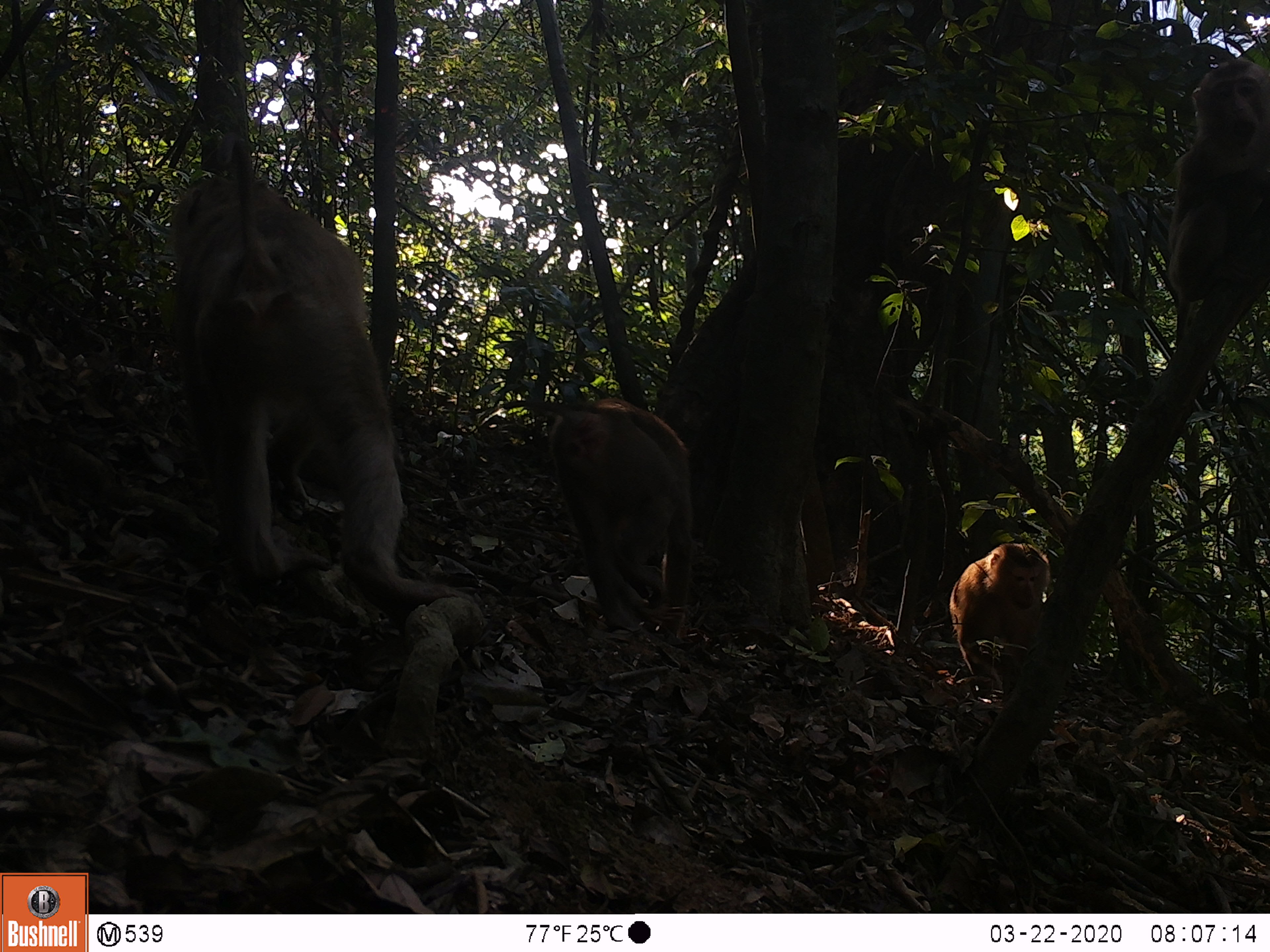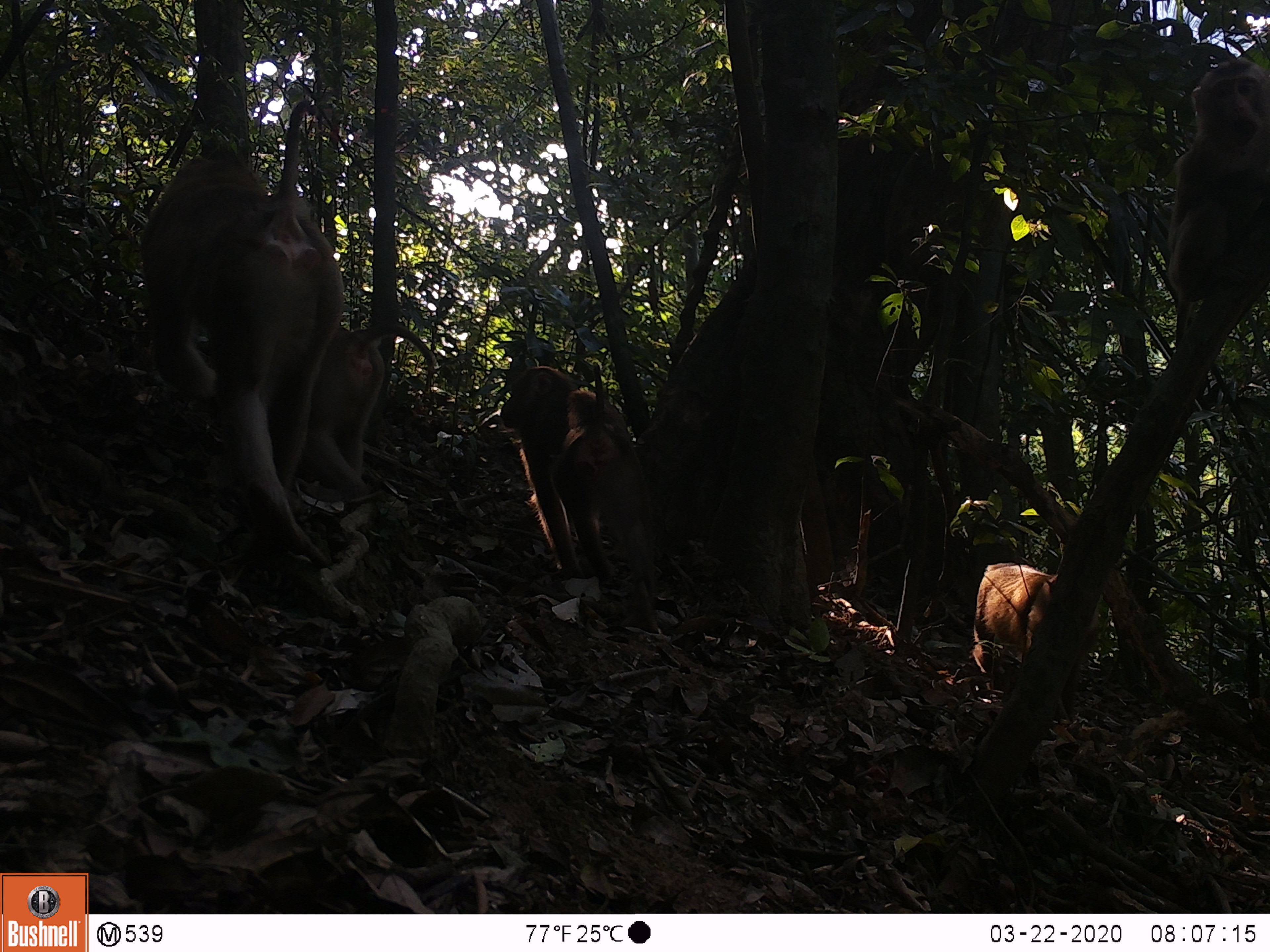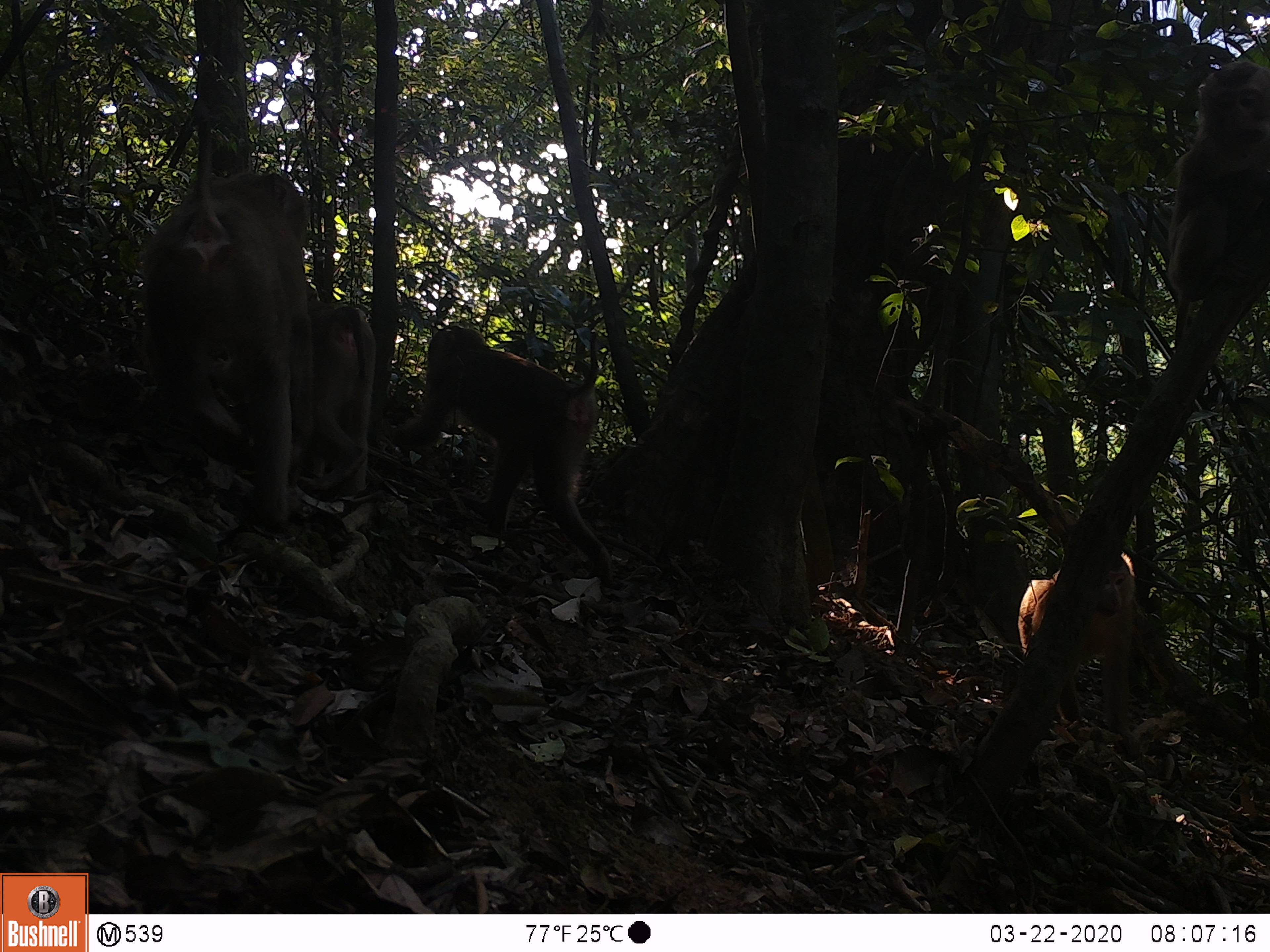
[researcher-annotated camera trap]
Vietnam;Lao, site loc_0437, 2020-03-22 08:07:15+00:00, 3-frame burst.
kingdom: Animalia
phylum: Chordata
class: Mammalia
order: Primates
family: Cercopithecidae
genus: Macaca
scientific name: Macaca nemestrina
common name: pig-tailed macaque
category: pig tailed macaque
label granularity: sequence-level